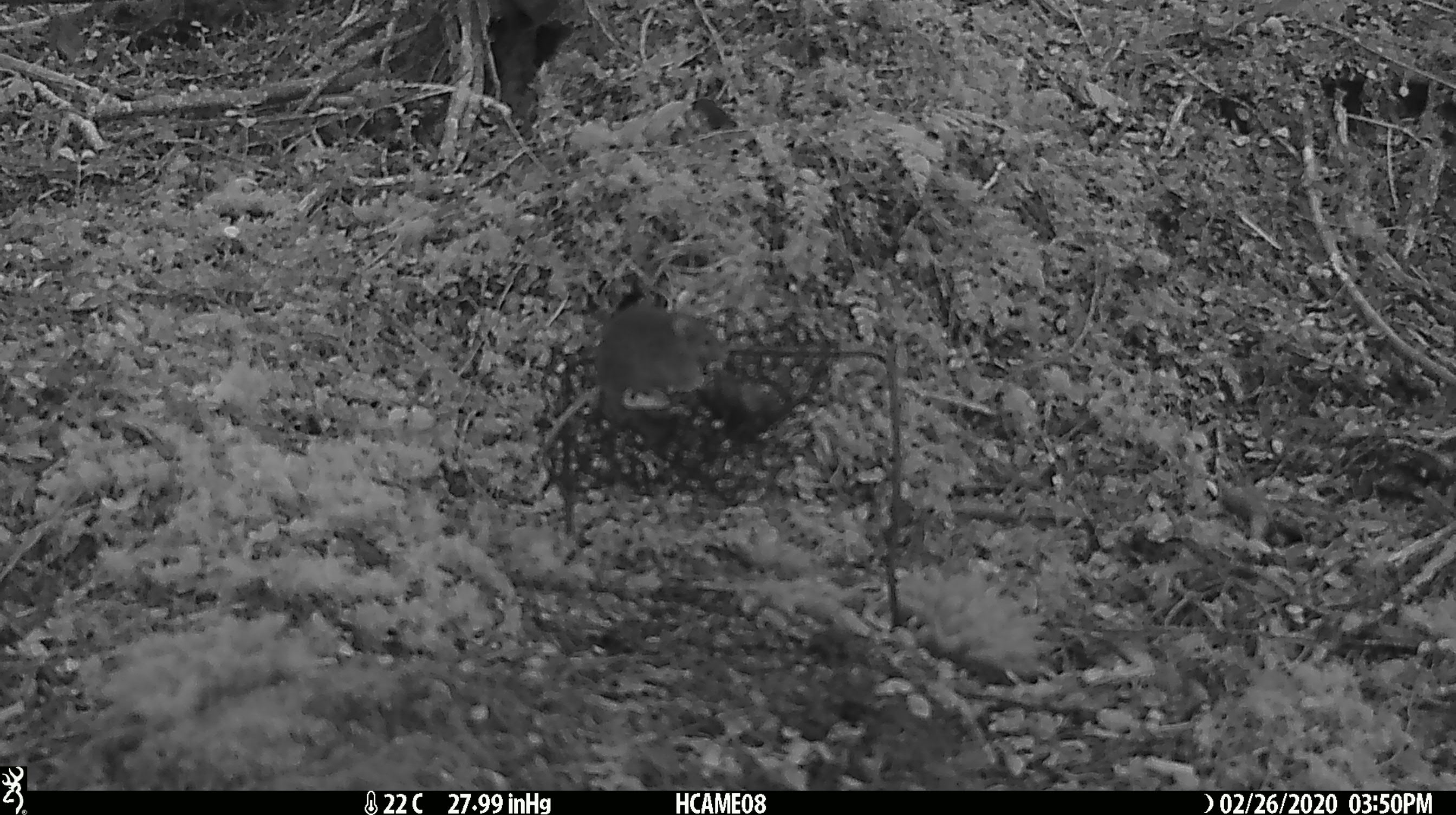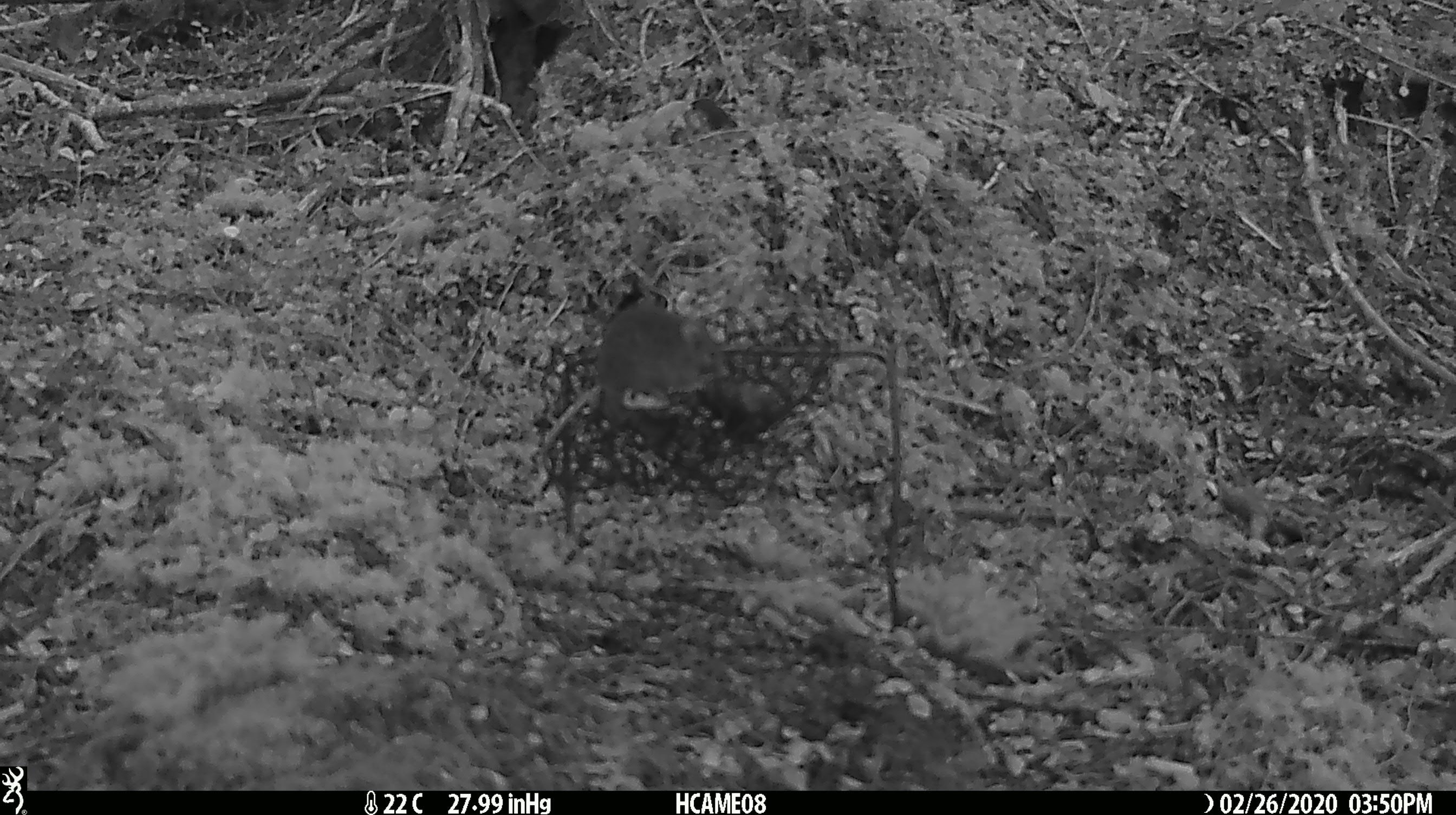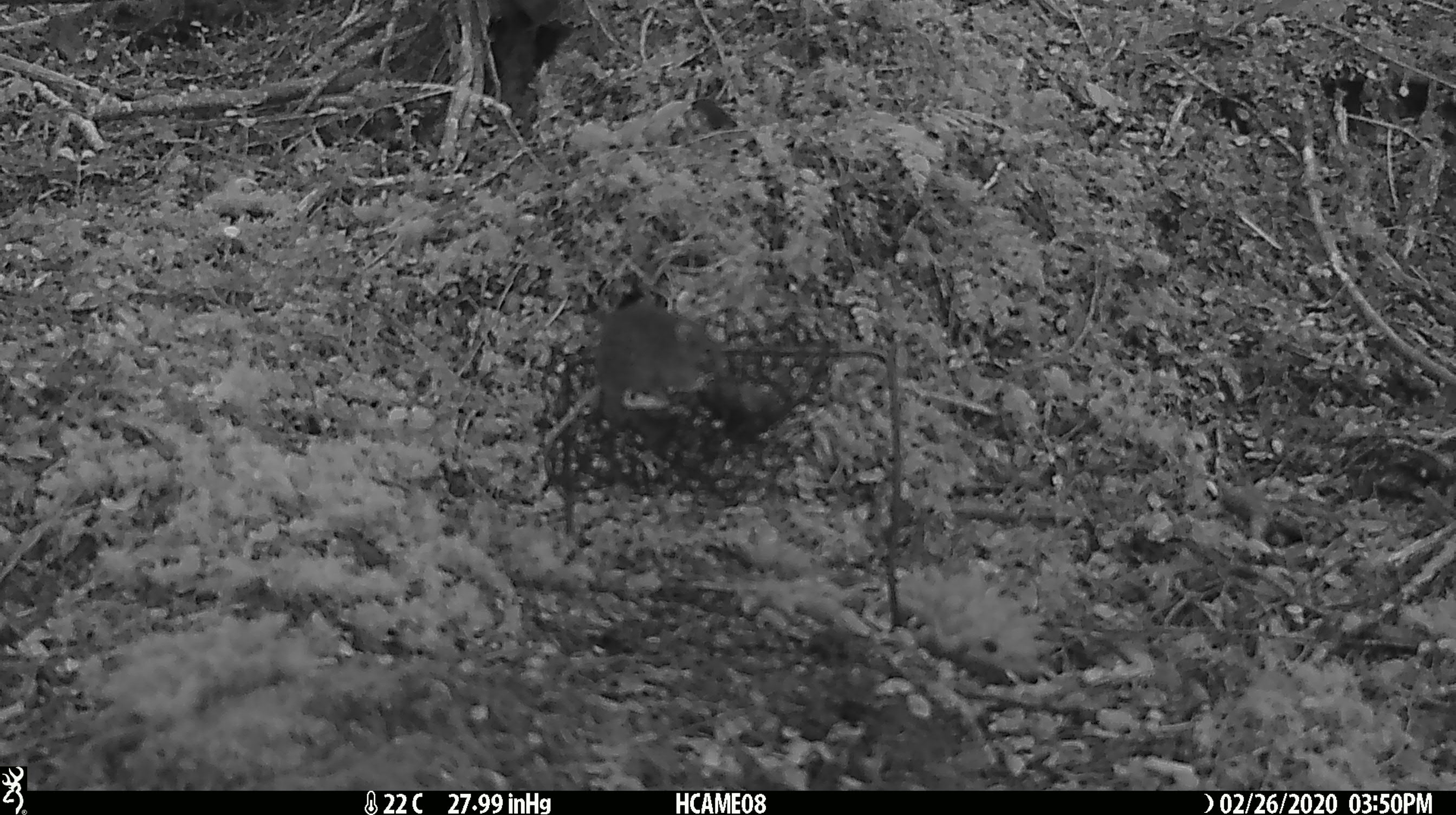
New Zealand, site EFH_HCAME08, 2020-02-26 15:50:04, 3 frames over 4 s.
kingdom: Animalia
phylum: Chordata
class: Mammalia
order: Rodentia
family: Muridae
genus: Mus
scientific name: Mus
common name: mouse